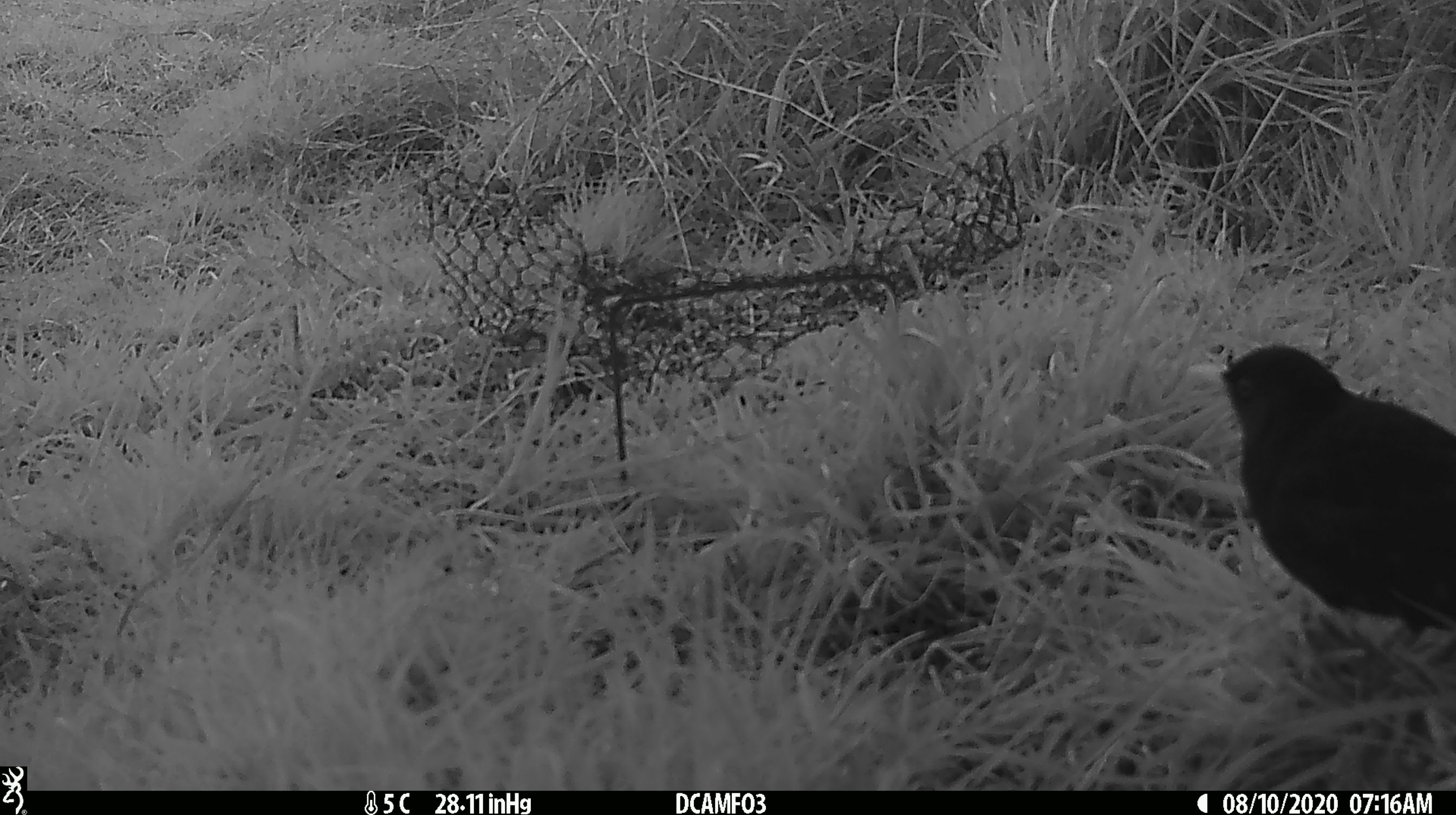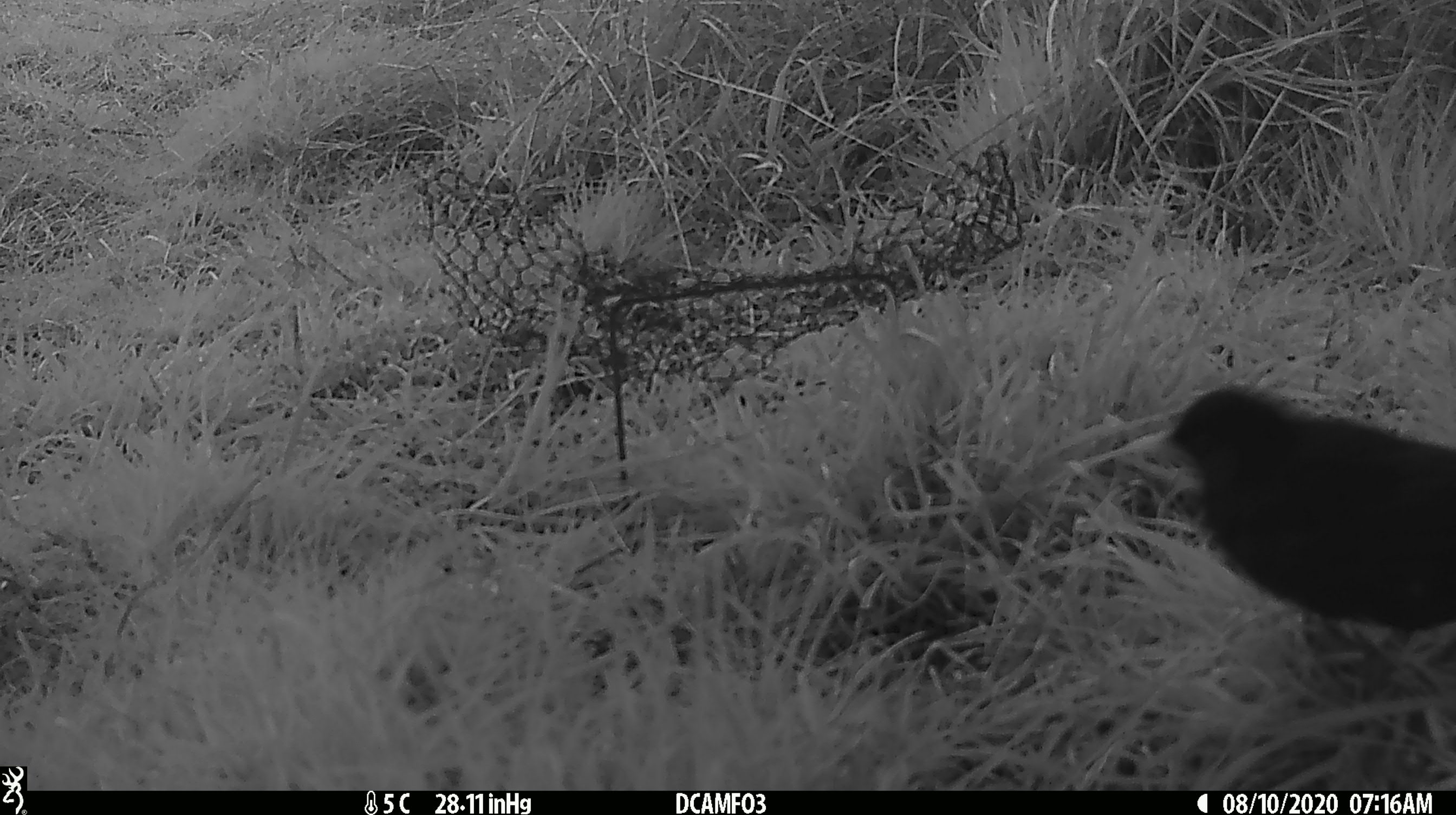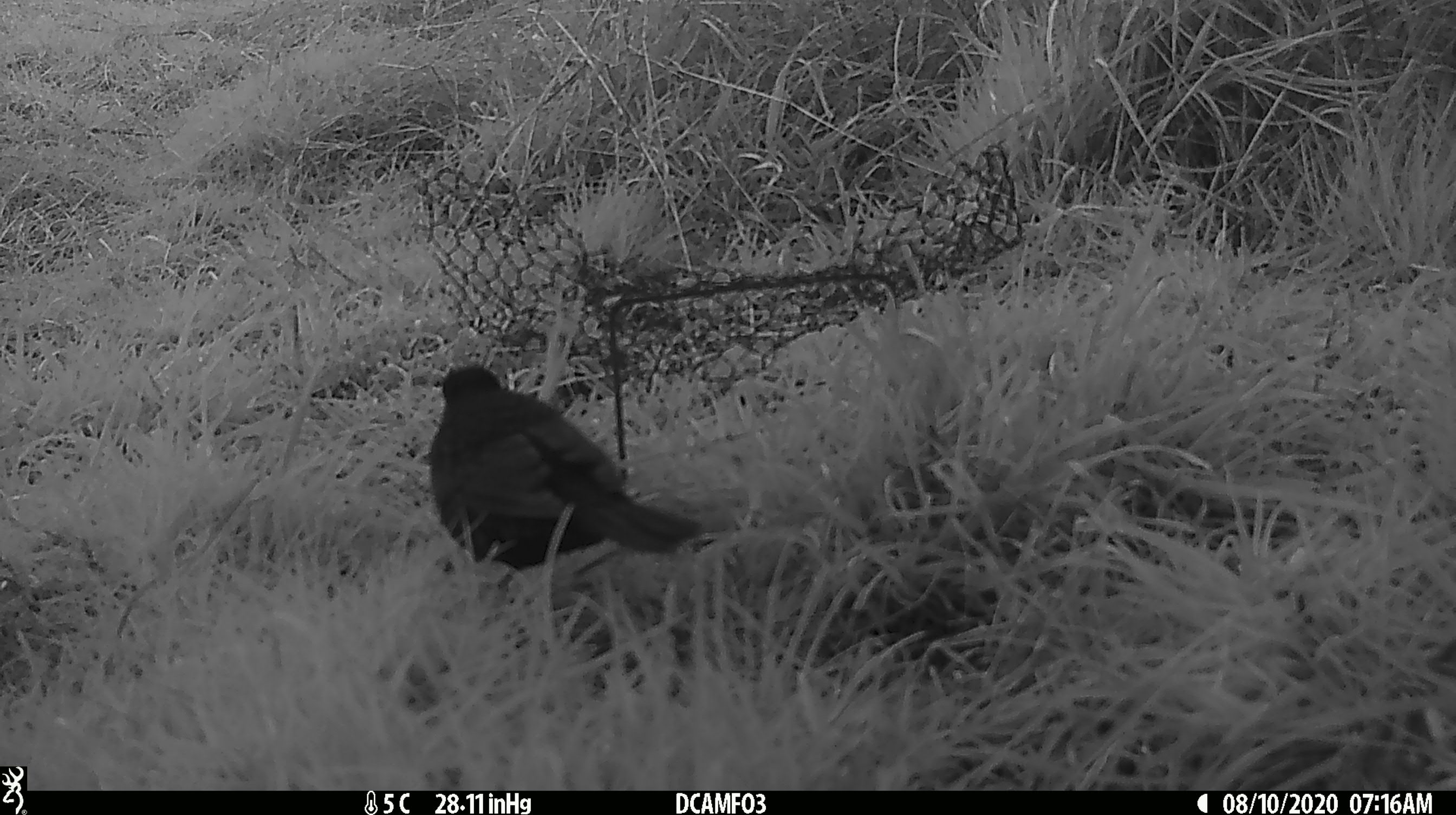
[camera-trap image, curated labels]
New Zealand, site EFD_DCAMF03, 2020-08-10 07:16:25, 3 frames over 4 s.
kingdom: Animalia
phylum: Chordata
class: Aves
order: Passeriformes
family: Turdidae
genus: Turdus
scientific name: Turdus merula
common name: eurasian blackbird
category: blackbird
Blackbird (eurasian blackbird) (Turdus merula).